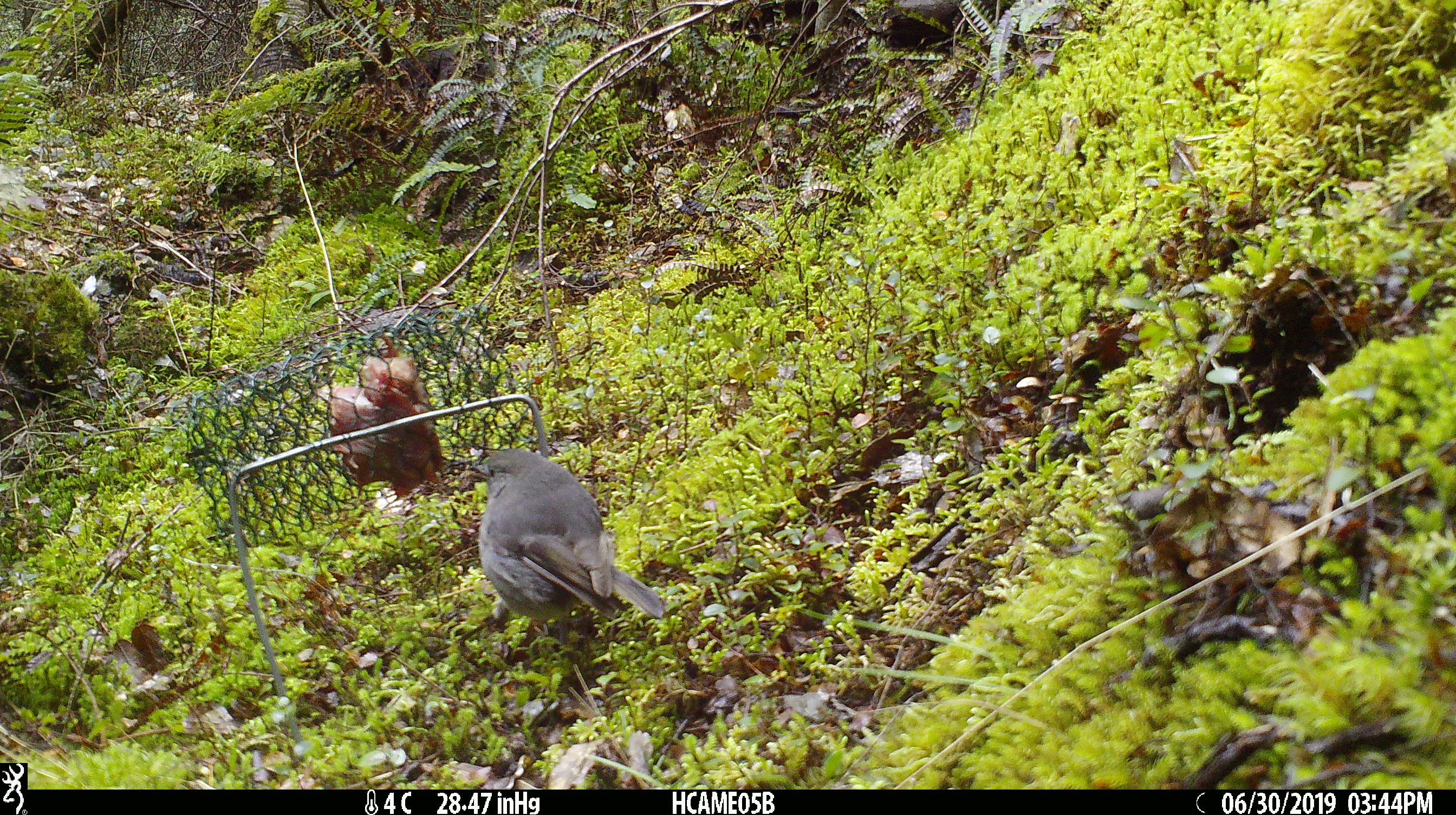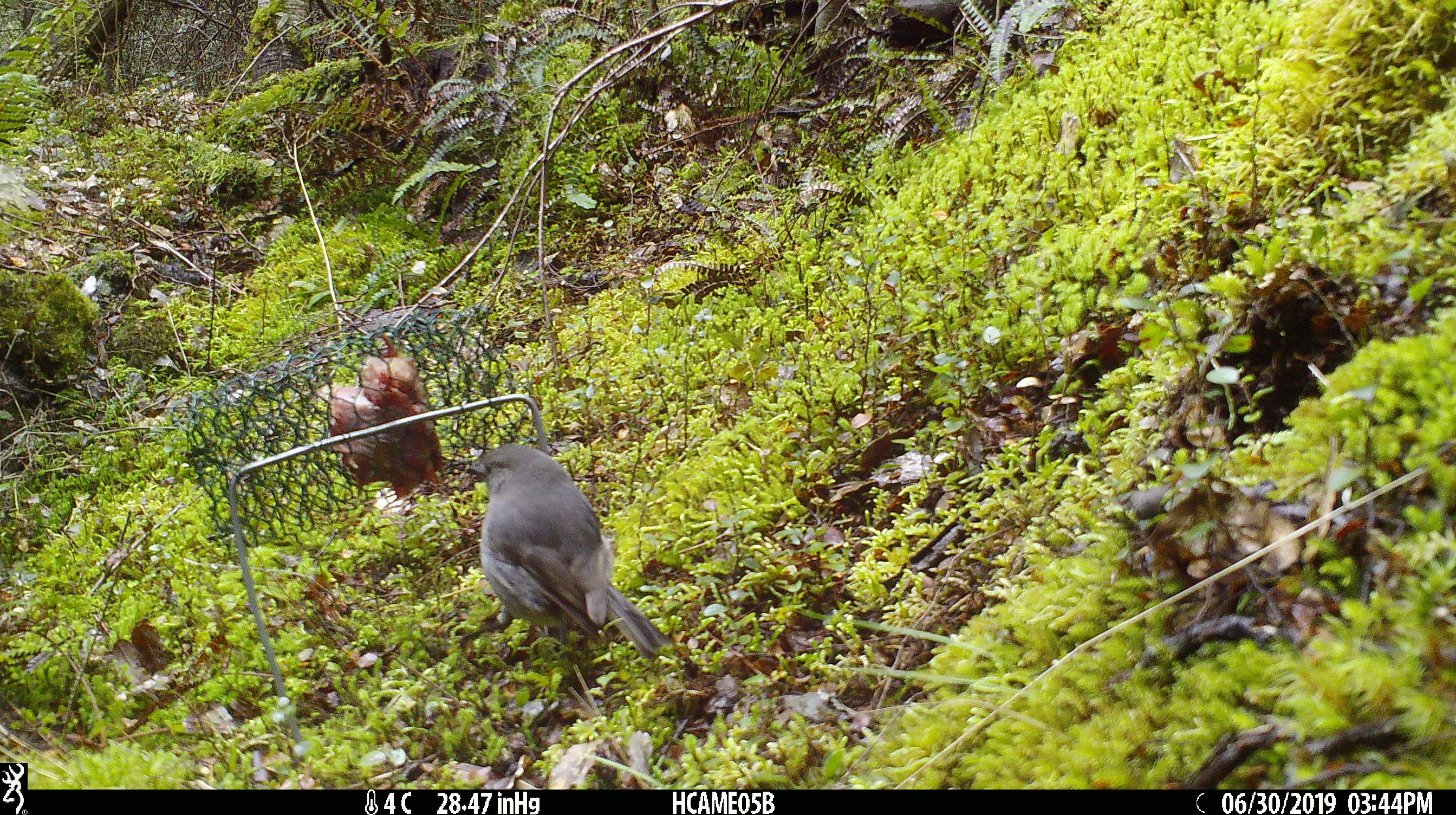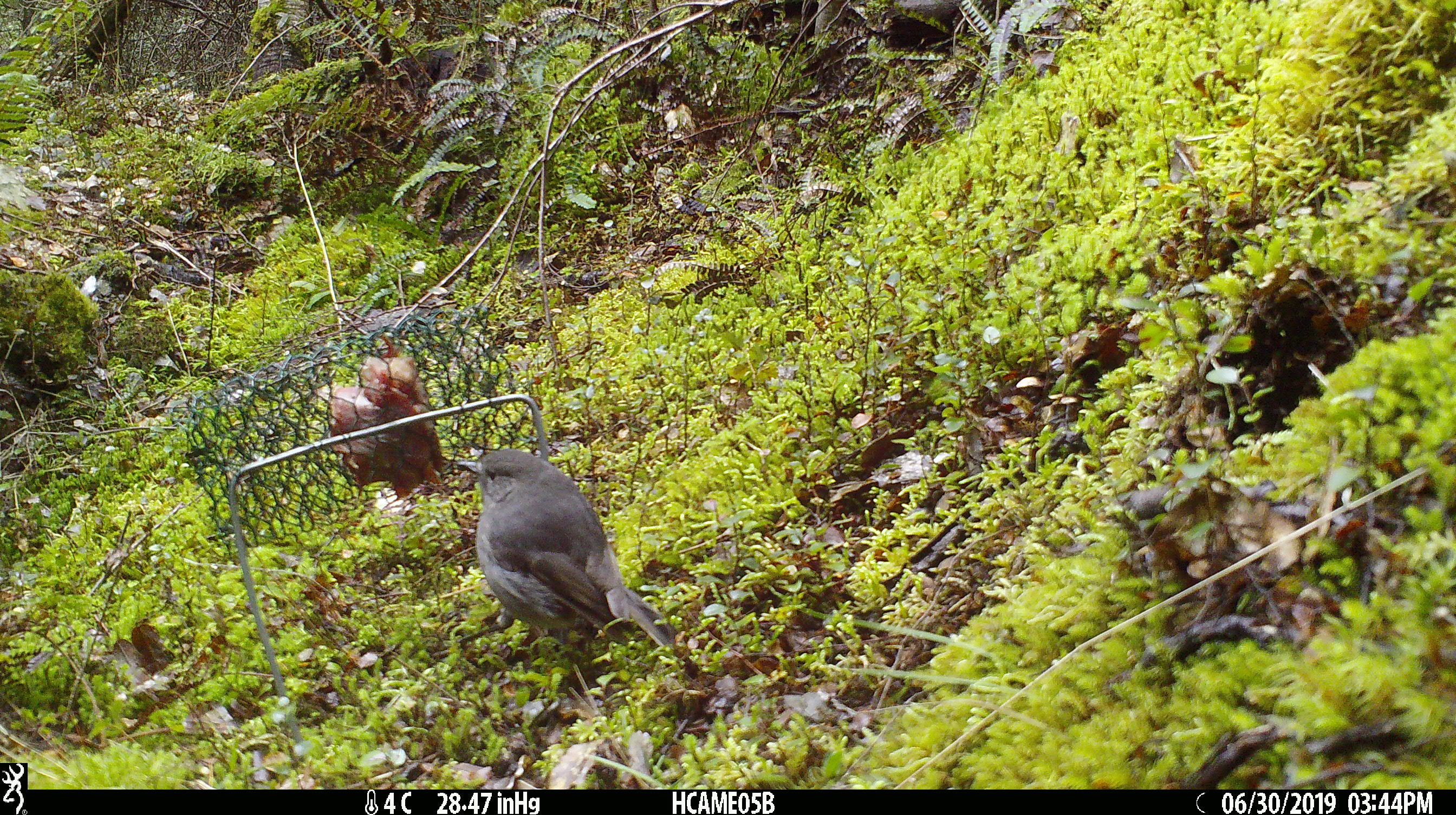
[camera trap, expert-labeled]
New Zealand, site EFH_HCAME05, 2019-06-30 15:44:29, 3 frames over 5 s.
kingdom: Animalia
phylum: Chordata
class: Aves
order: Passeriformes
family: Petroicidae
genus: Petroica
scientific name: Petroica australis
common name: new zealand robin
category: robin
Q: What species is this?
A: Robin (new zealand robin) (Petroica australis).